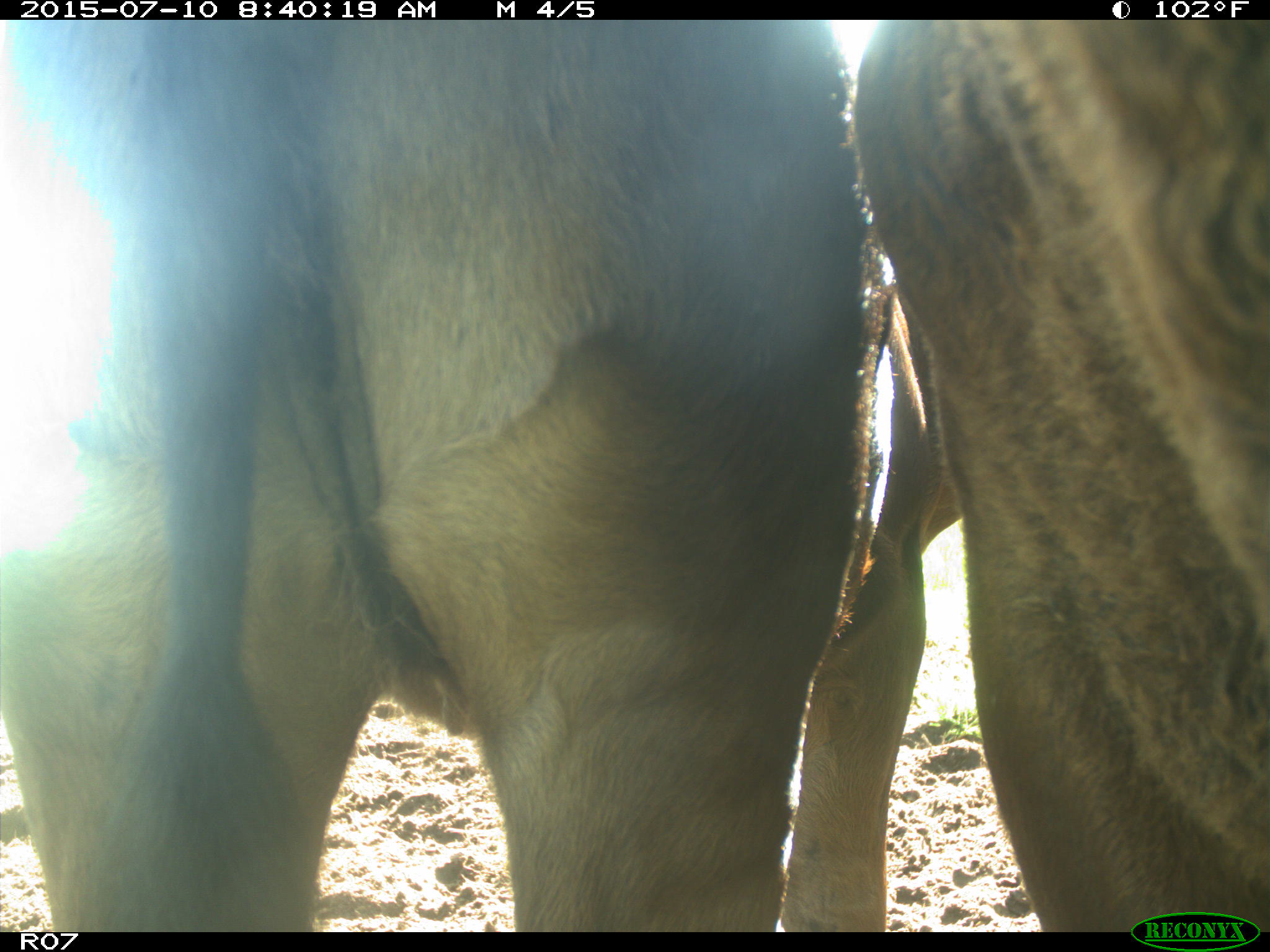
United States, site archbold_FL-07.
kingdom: Animalia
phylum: Chordata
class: Mammalia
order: Artiodactyla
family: Bovidae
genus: Bos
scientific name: Bos taurus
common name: domestic cow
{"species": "Bos taurus (domestic cow)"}